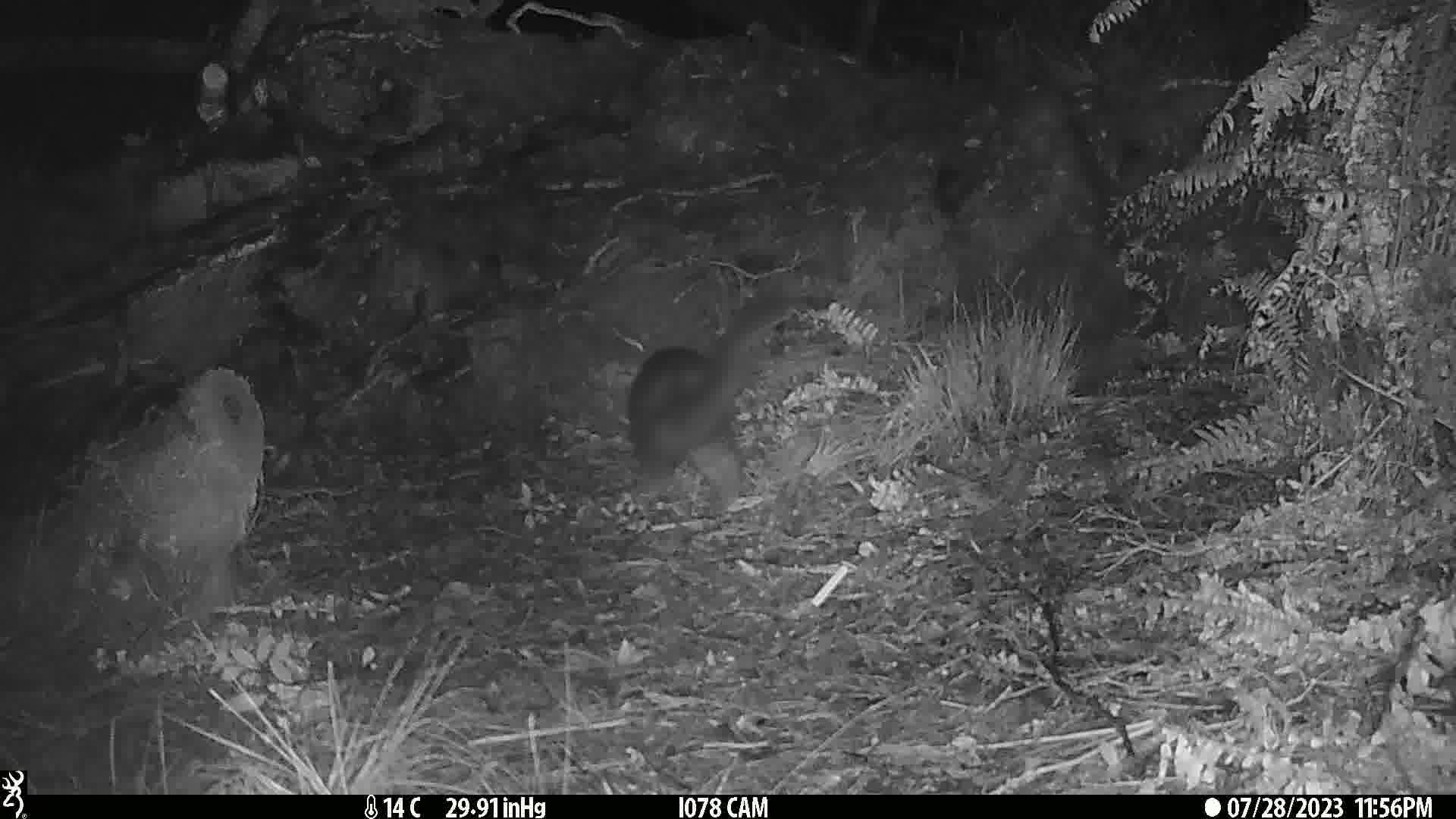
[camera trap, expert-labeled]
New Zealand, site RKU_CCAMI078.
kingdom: Animalia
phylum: Chordata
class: Mammalia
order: Diprotodontia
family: Phalangeridae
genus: Trichosurus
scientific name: Trichosurus vulpecula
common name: common brushtail possum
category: possum